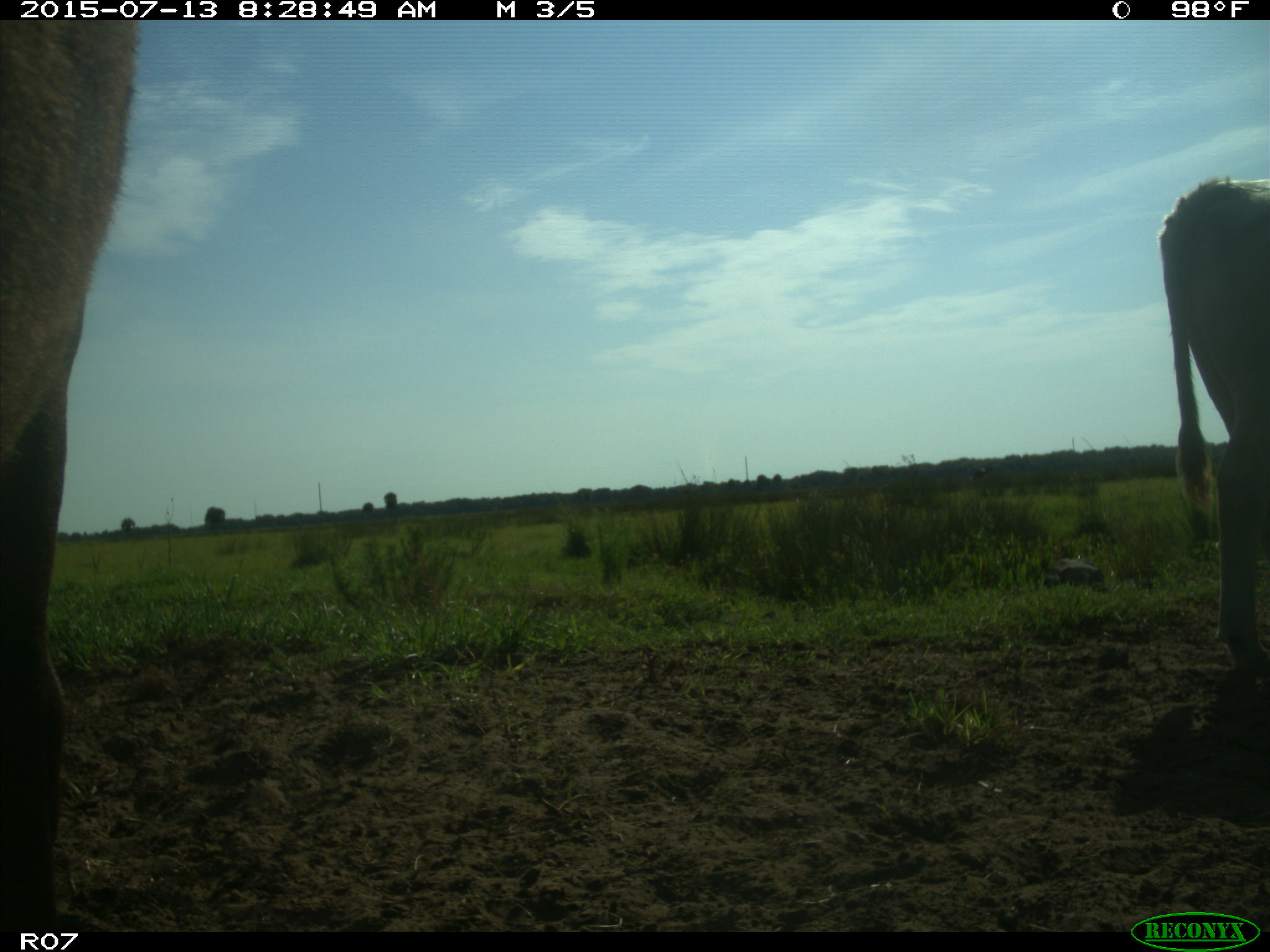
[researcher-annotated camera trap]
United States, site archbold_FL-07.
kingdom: Animalia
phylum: Chordata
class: Mammalia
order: Artiodactyla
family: Bovidae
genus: Bos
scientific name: Bos taurus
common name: domestic cow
Bos taurus (domestic cow).